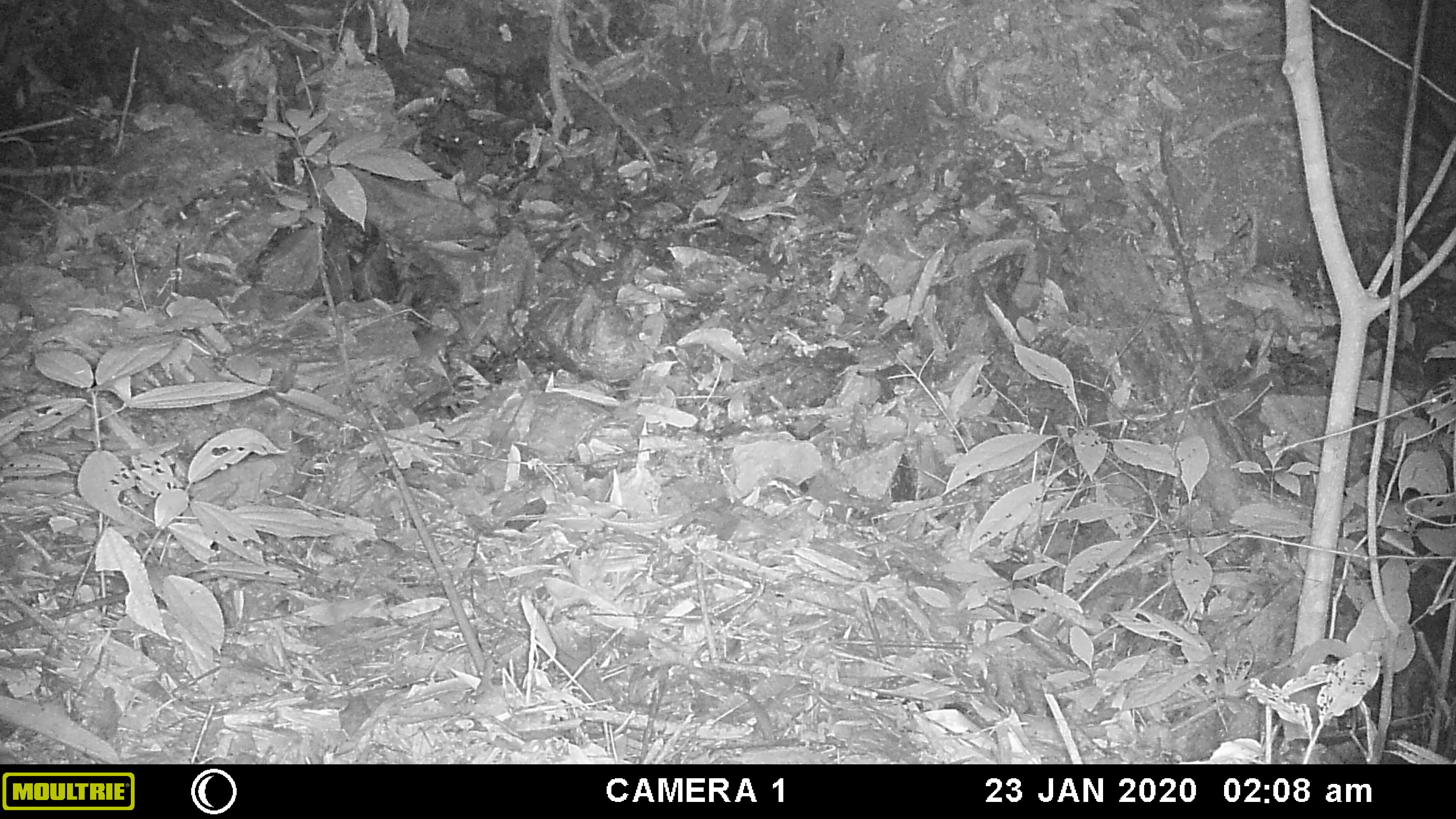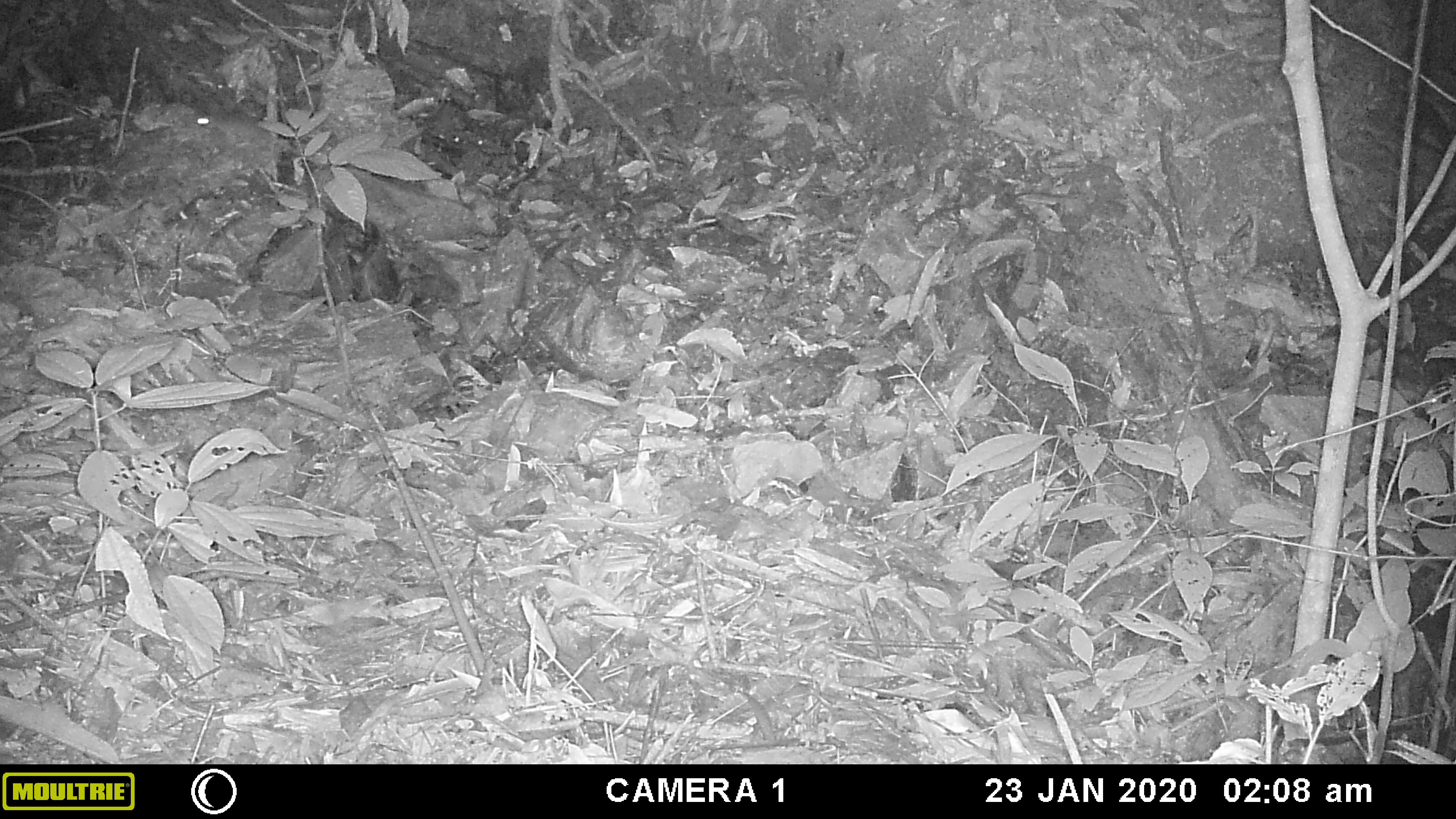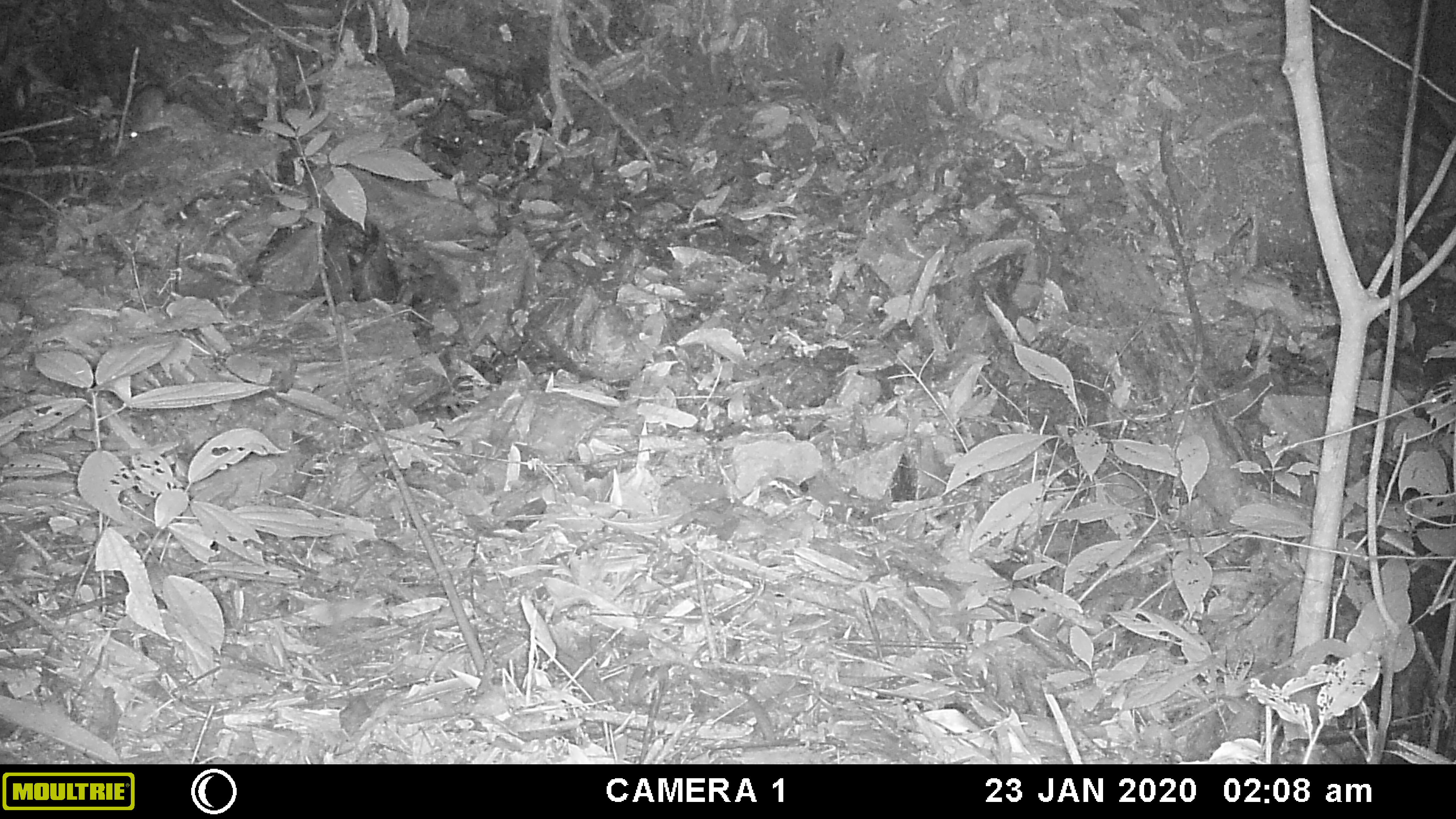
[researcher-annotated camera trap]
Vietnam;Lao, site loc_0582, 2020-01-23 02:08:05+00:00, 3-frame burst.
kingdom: Animalia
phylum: Chordata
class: Mammalia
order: Rodentia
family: Muridae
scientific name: Muridae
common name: old-world mice and rats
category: unidentified murid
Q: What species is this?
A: Unidentified murid (old-world mice and rats) (Muridae).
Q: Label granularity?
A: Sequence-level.